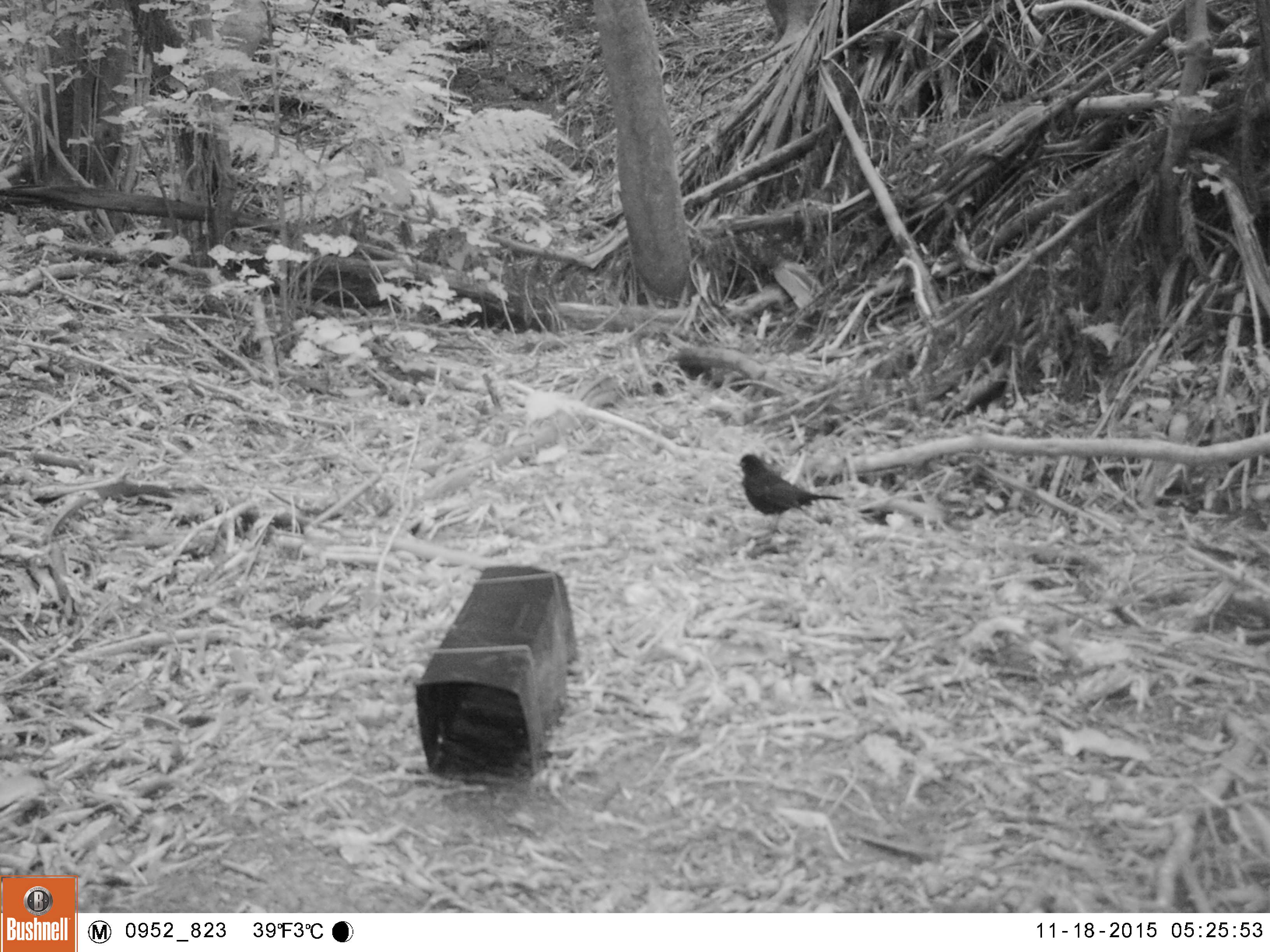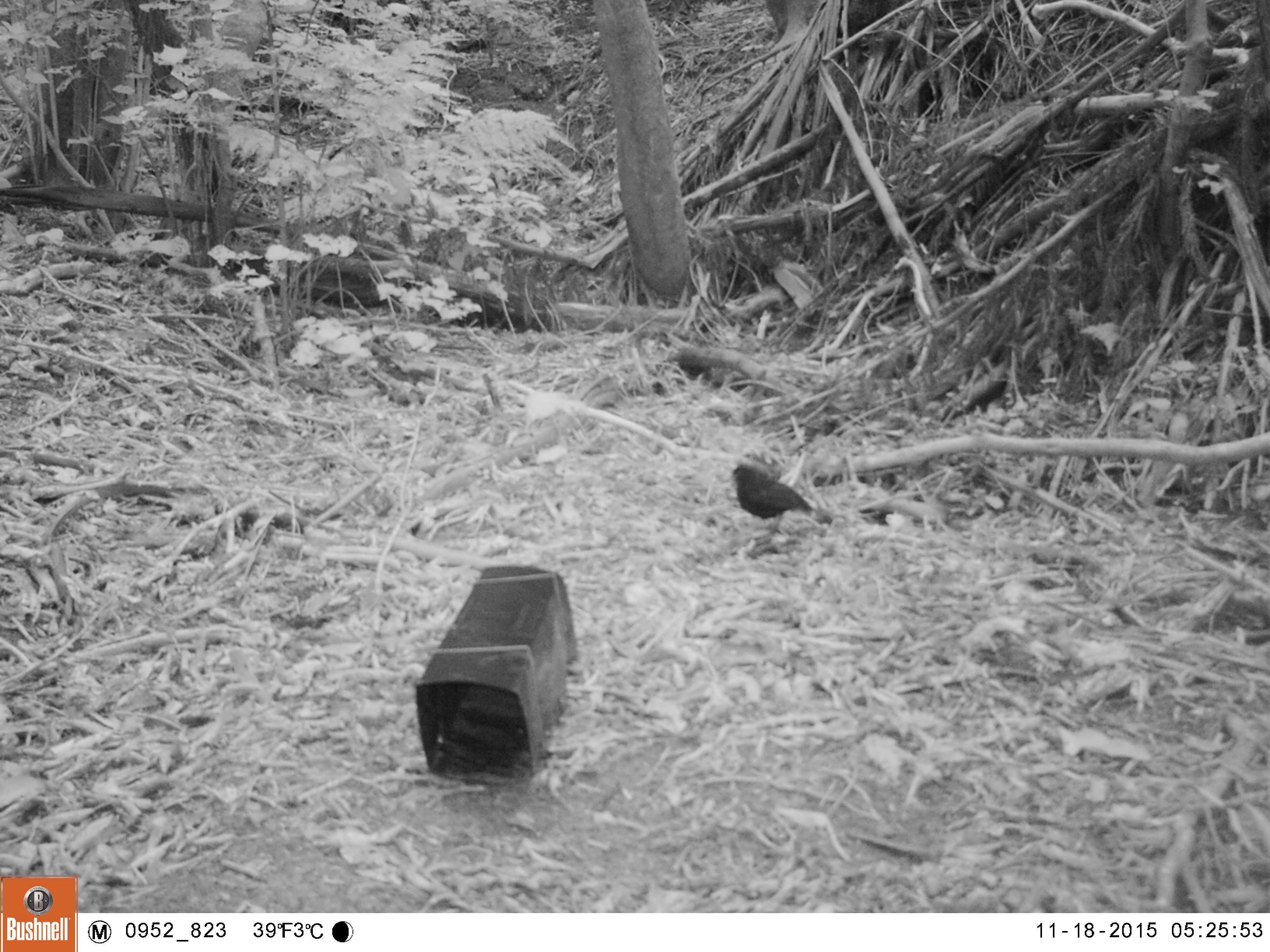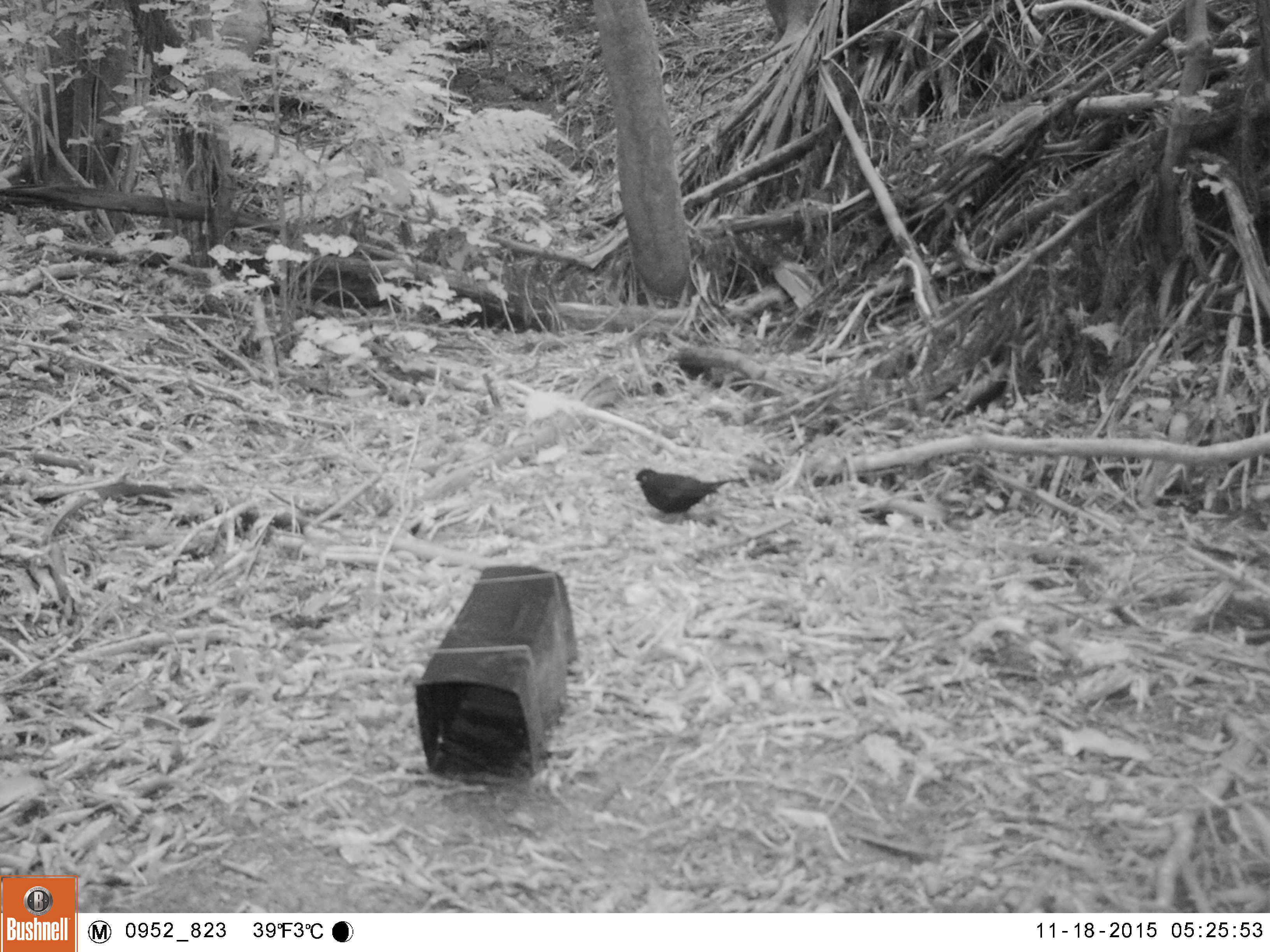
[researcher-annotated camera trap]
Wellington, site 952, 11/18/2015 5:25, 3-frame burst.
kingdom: Animalia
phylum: Chordata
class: Aves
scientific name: Aves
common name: bird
Bird (Aves).